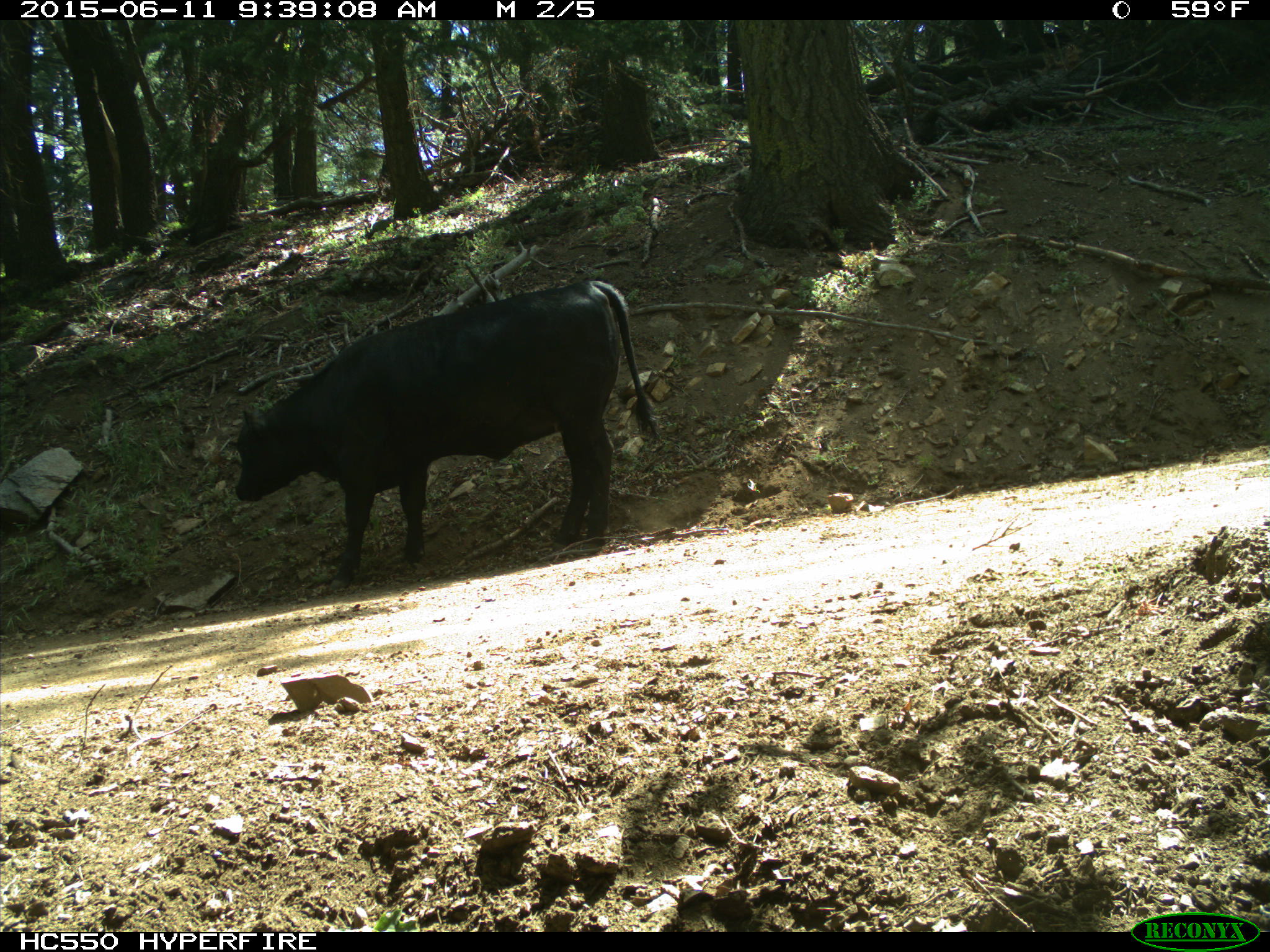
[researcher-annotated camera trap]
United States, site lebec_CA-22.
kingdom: Animalia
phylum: Chordata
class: Mammalia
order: Artiodactyla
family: Bovidae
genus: Bos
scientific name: Bos taurus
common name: domestic cow